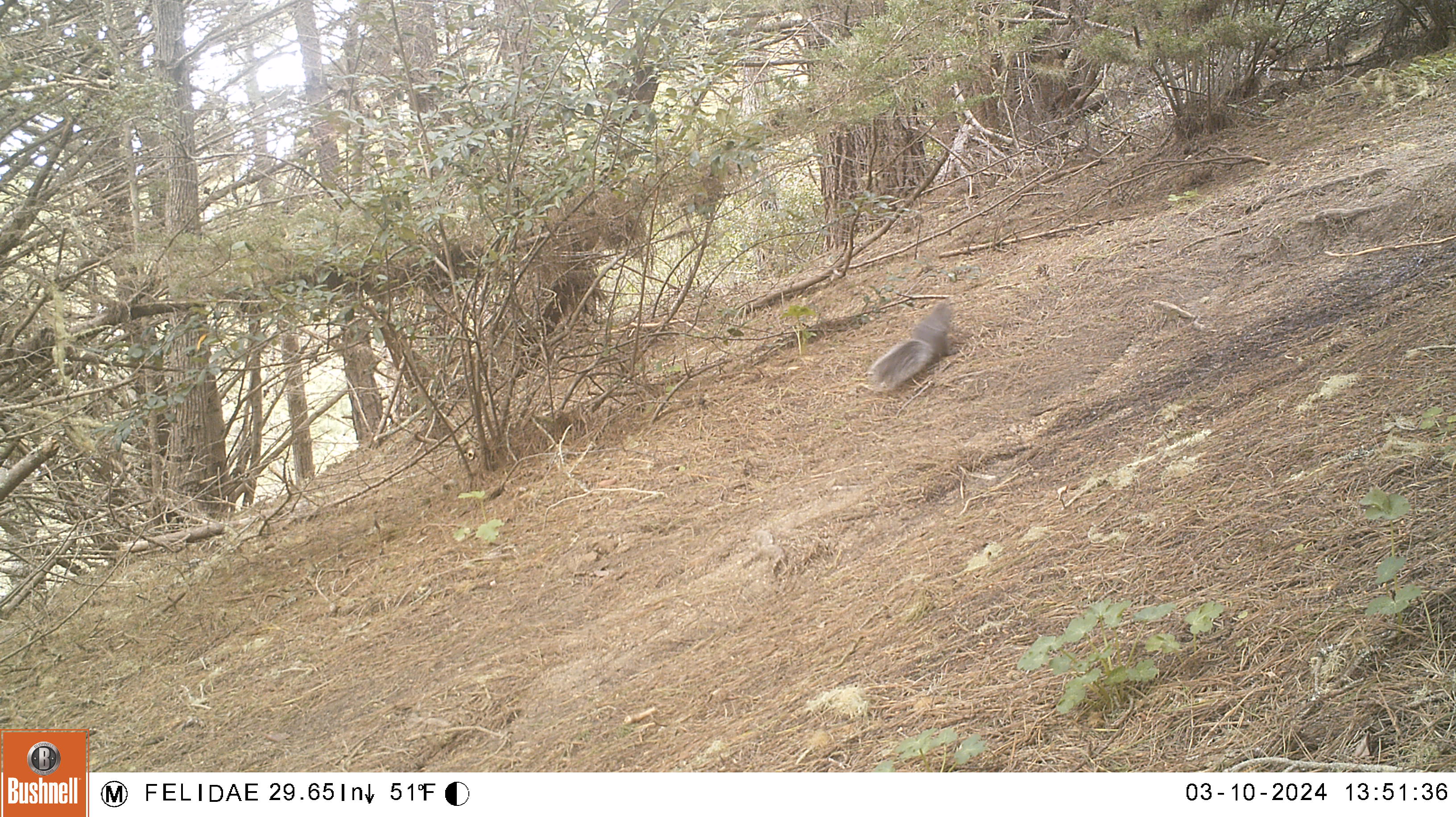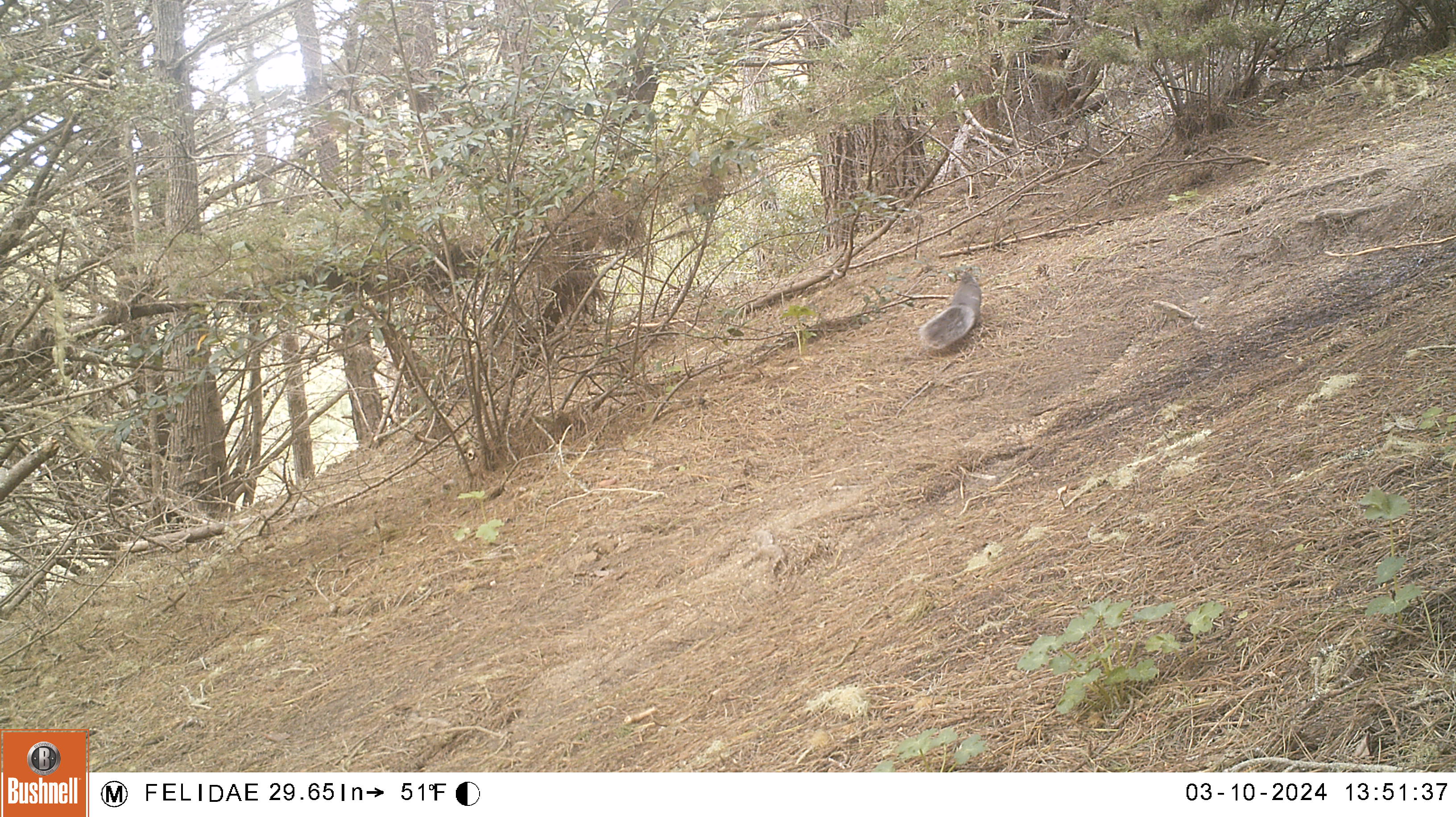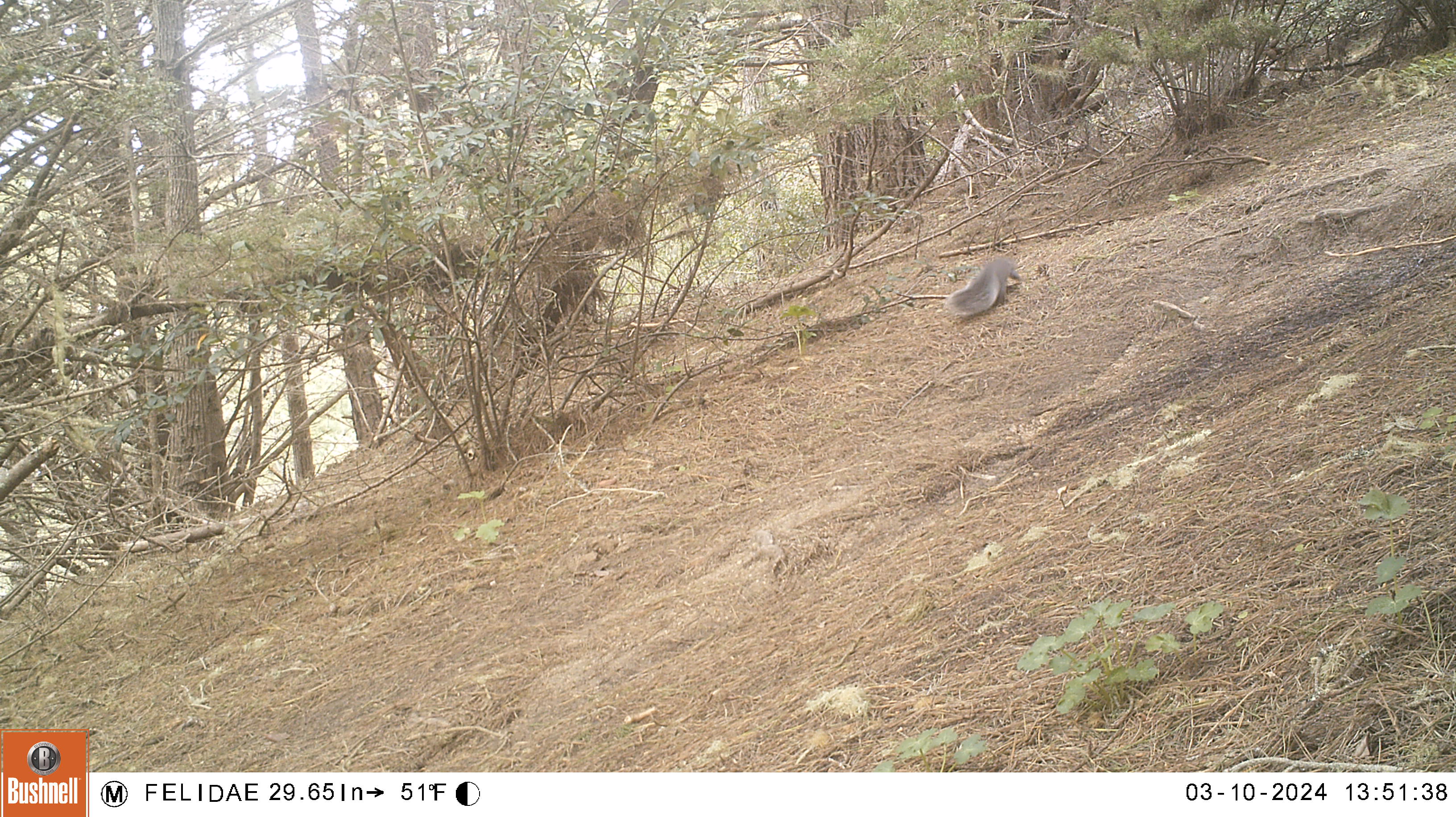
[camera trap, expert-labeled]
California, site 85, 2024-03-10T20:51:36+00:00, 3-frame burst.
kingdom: Animalia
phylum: Chordata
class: Mammalia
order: Rodentia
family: Sciuridae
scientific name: Sciuridae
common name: squirrel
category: unknown squirrel